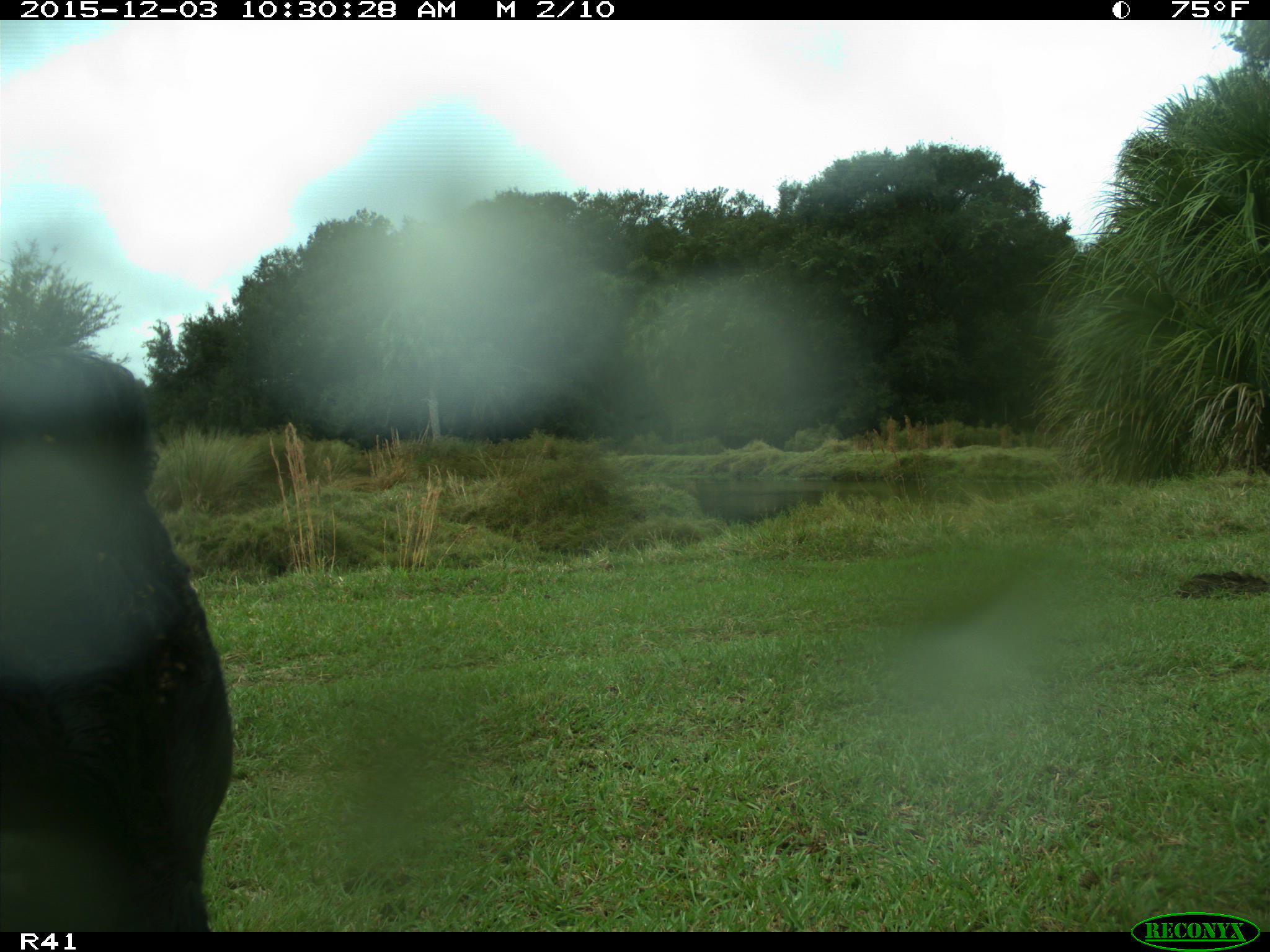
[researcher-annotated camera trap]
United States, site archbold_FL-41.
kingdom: Animalia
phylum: Chordata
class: Mammalia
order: Artiodactyla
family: Bovidae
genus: Bos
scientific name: Bos taurus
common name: domestic cow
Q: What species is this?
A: Bos taurus (domestic cow).